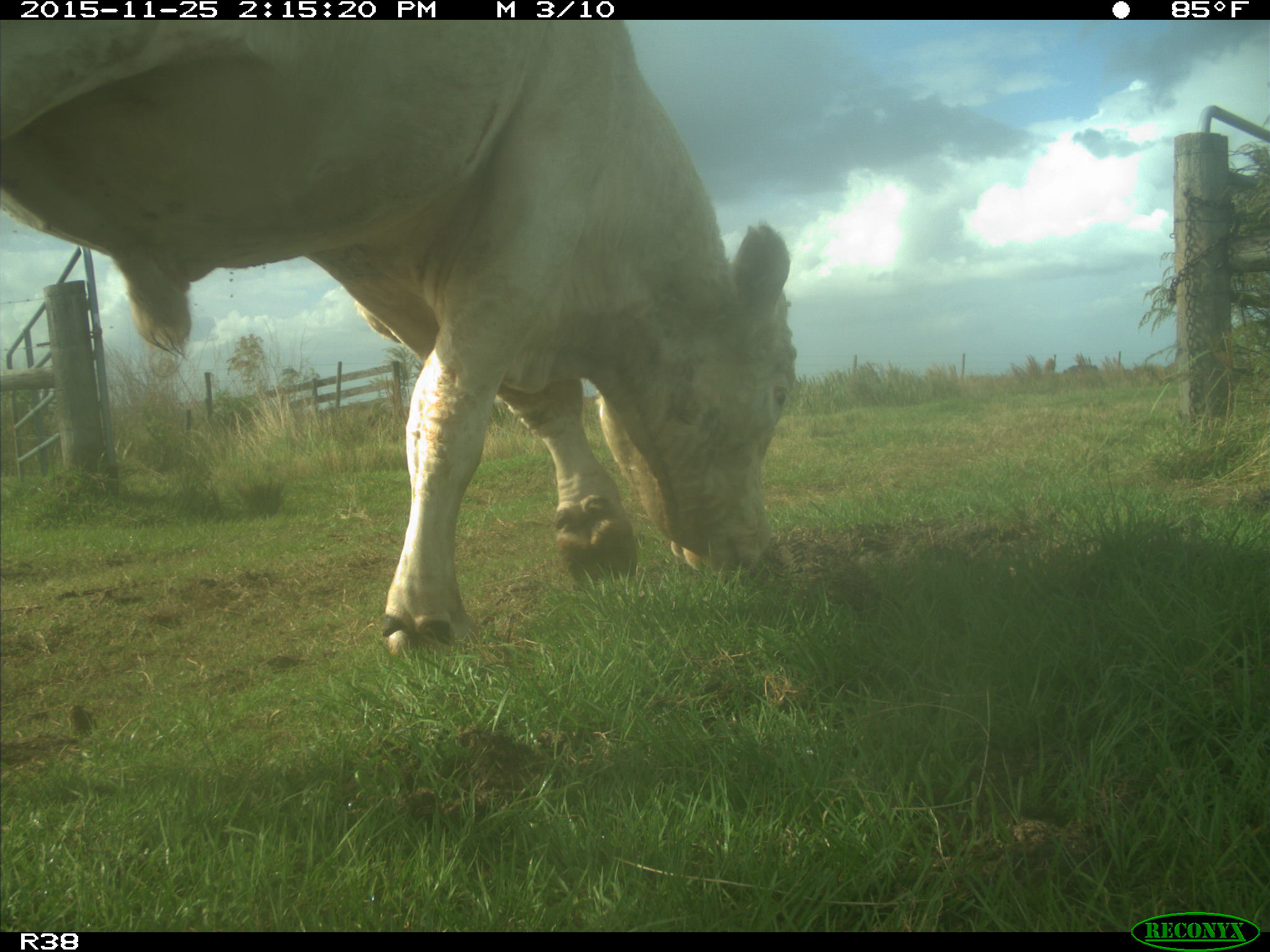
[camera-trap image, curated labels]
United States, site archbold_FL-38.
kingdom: Animalia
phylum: Chordata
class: Mammalia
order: Artiodactyla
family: Bovidae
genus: Bos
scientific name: Bos taurus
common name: domestic cow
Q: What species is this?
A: Bos taurus (domestic cow).